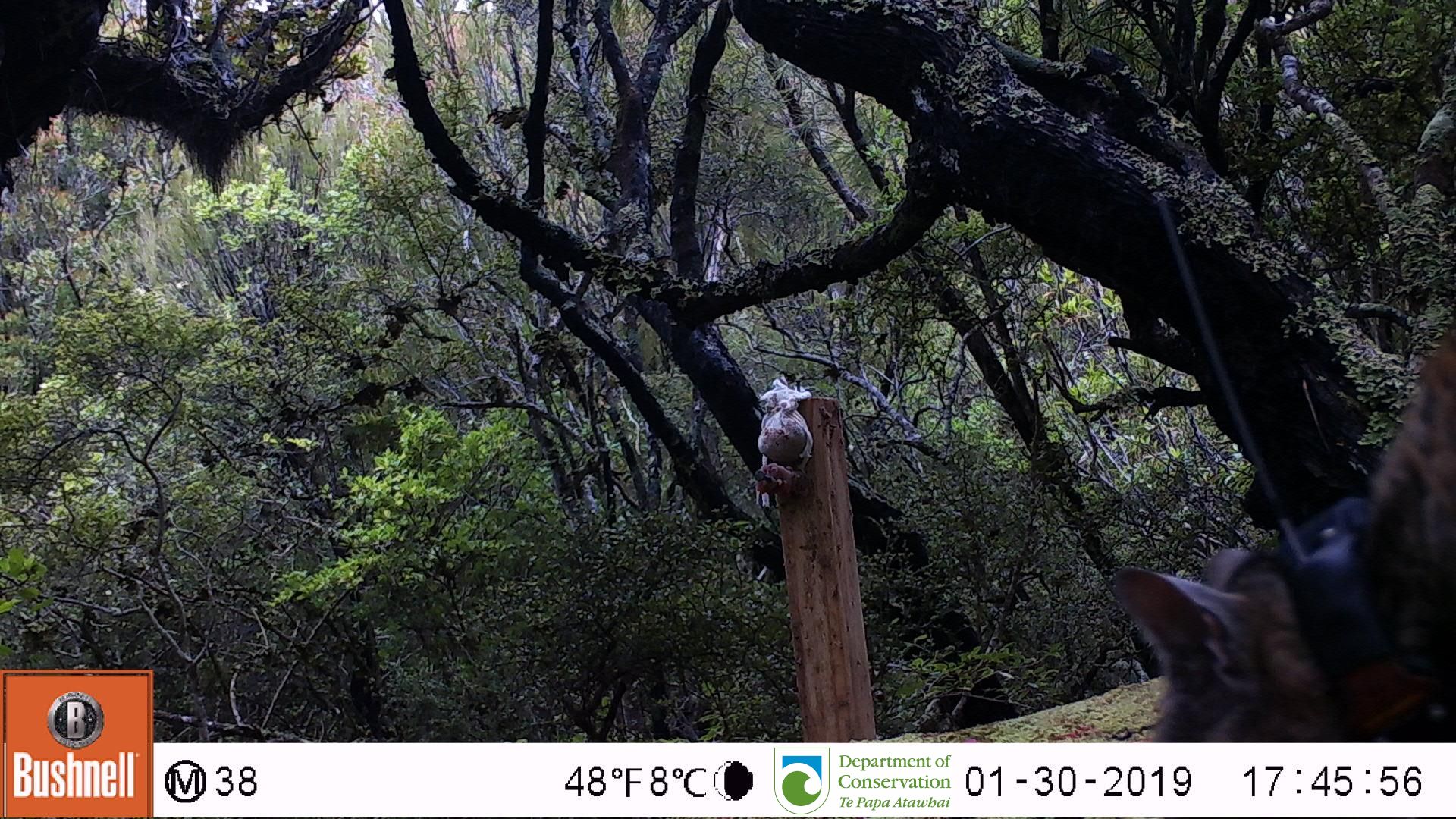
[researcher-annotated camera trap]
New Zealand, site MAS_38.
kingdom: Animalia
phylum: Chordata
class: Mammalia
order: Carnivora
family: Felidae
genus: Felis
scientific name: Felis catus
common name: domestic cat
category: cat